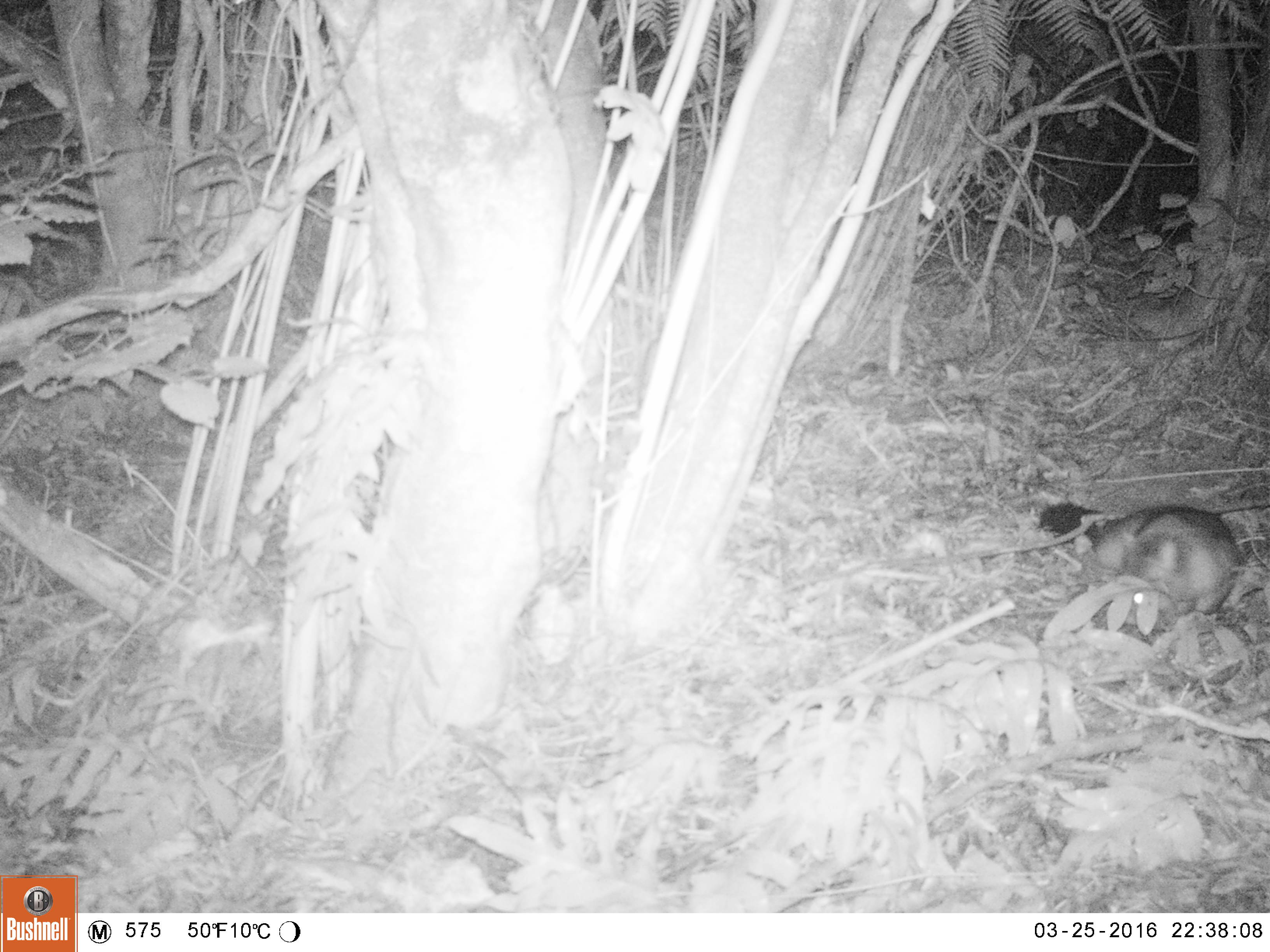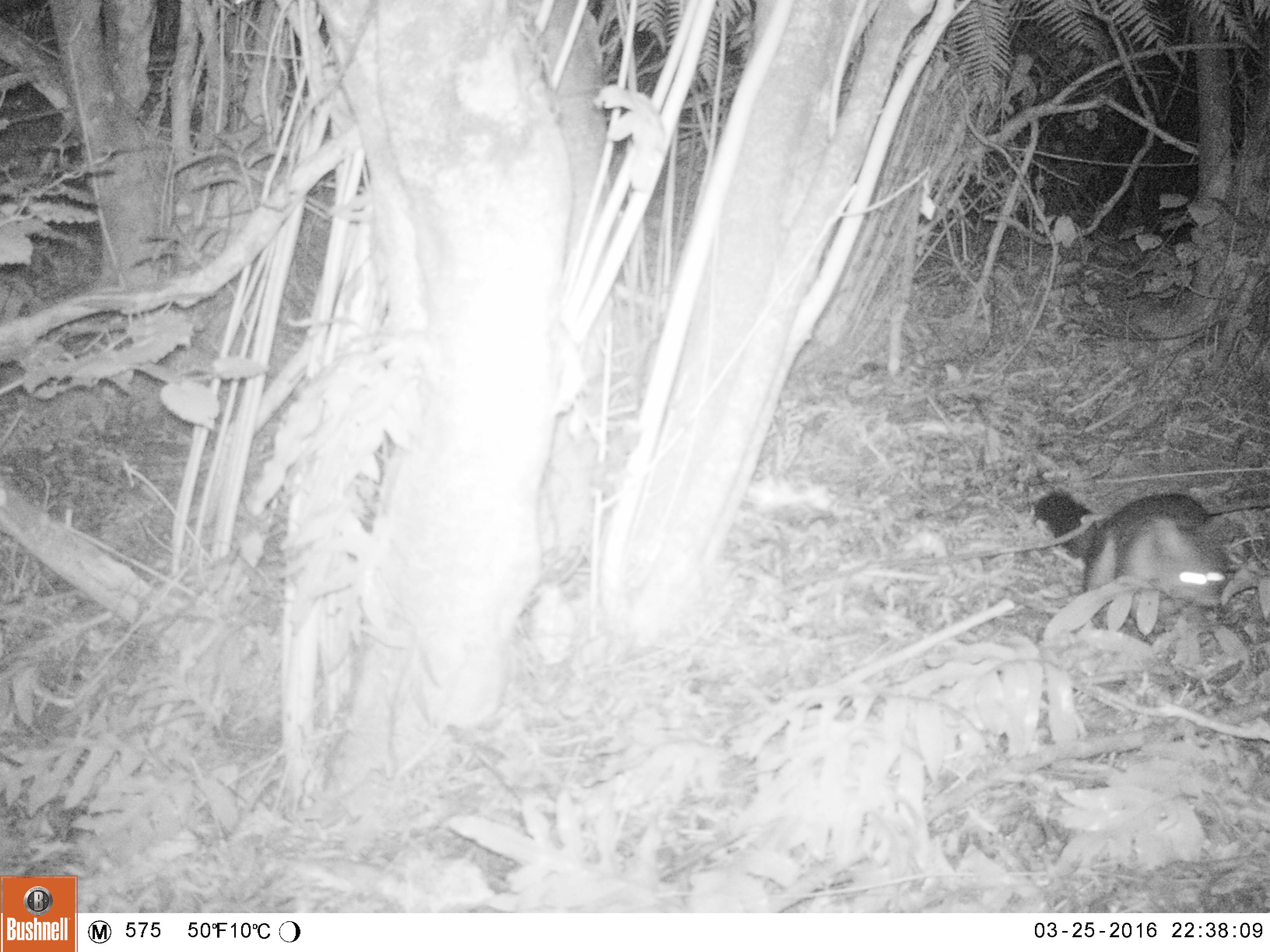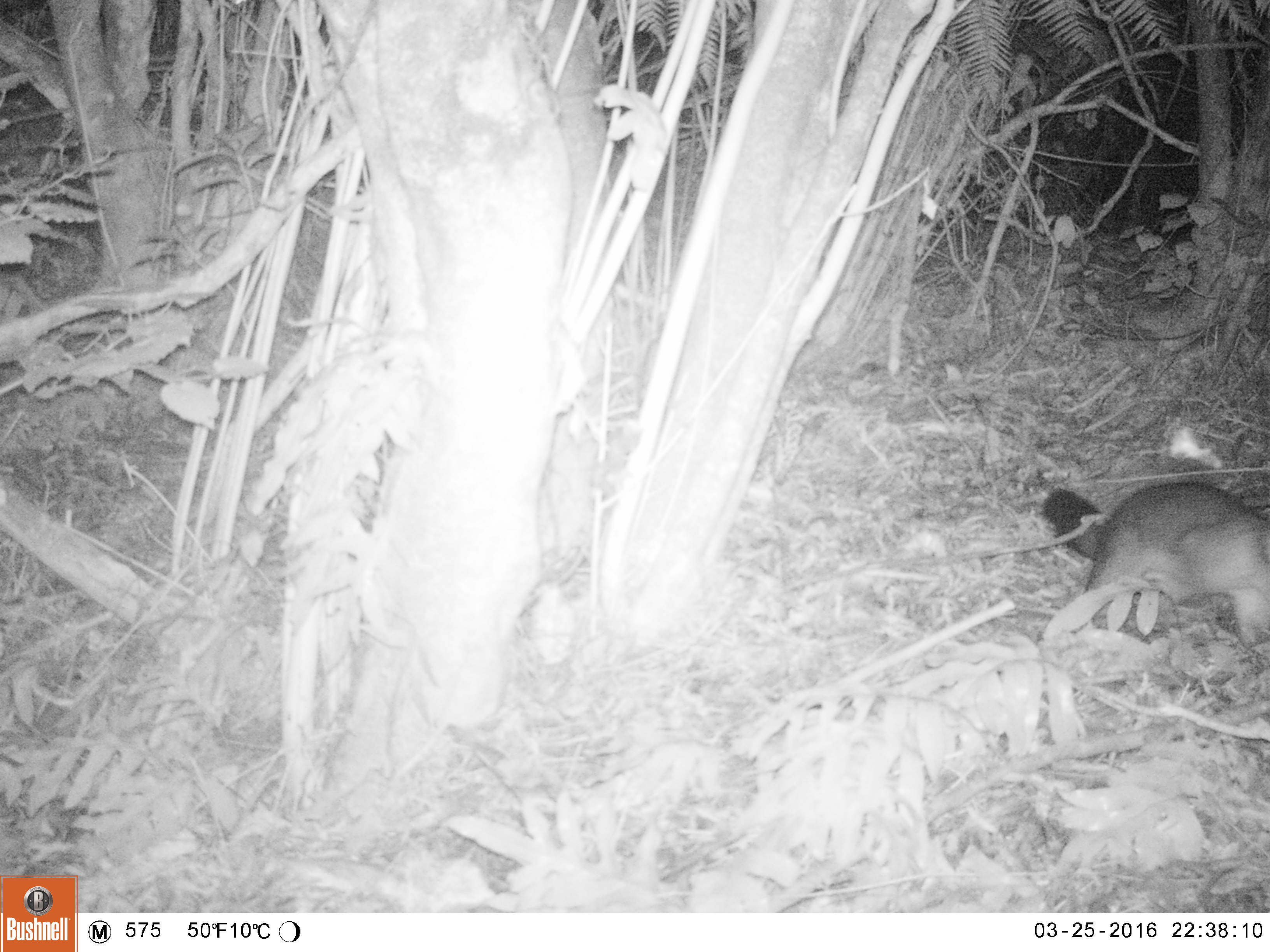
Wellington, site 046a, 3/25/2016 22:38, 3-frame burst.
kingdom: Animalia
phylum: Chordata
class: Mammalia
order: Didelphimorphia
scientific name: Didelphimorphia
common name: possum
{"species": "possum (Didelphimorphia)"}